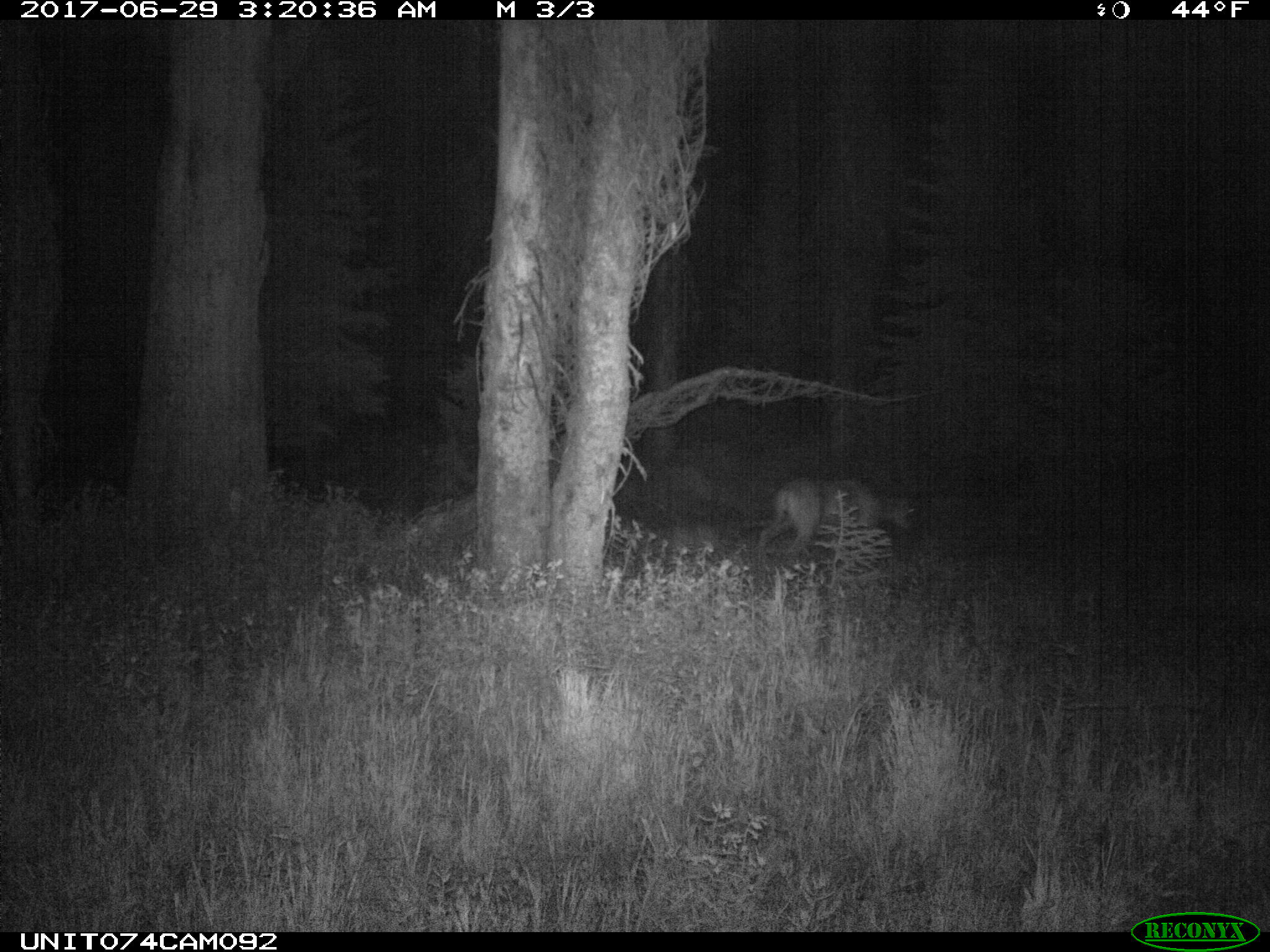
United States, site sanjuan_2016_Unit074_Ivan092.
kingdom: Animalia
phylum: Chordata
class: Mammalia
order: Artiodactyla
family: Cervidae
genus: Odocoileus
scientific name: Odocoileus hemionus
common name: mule deer